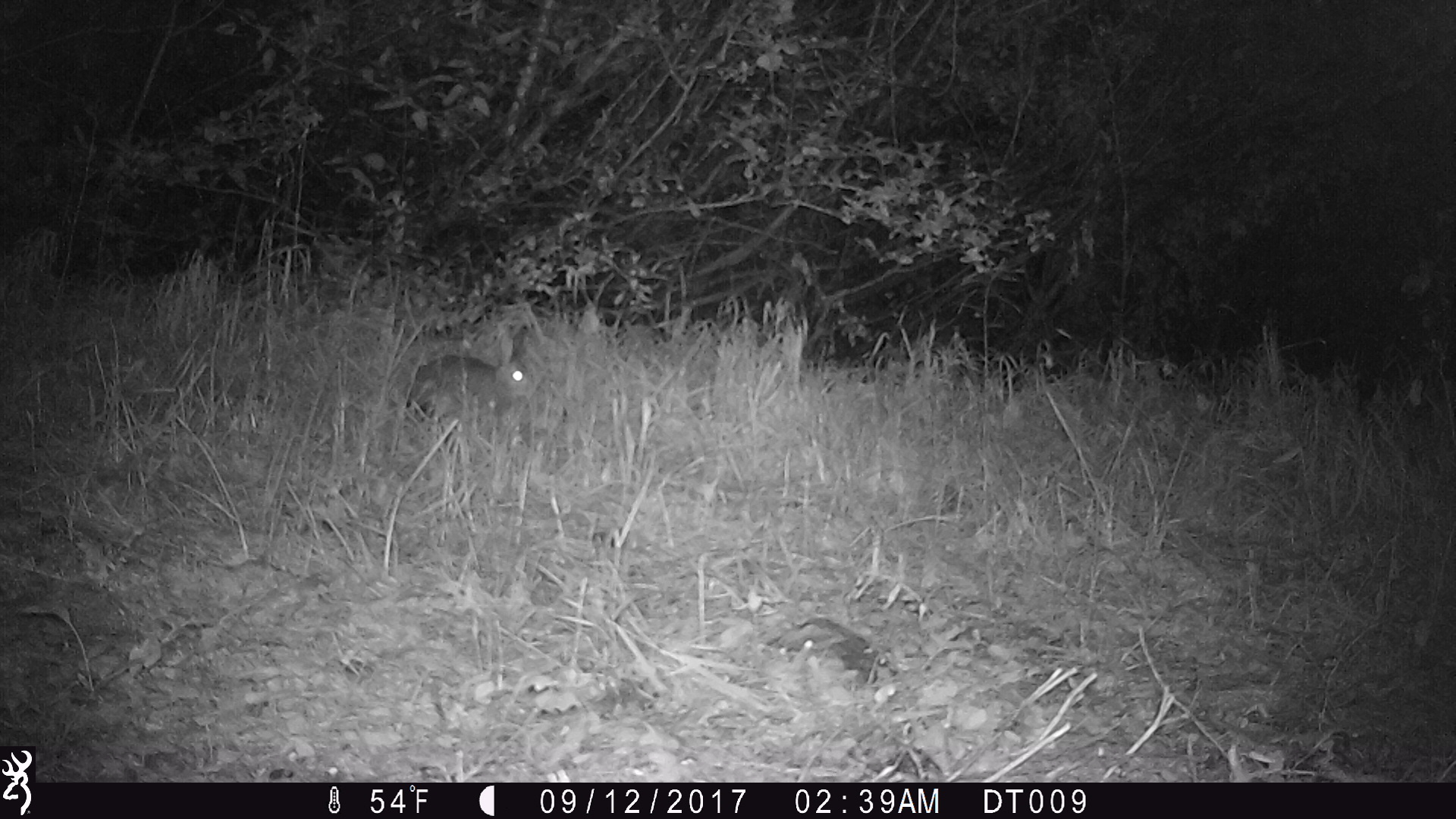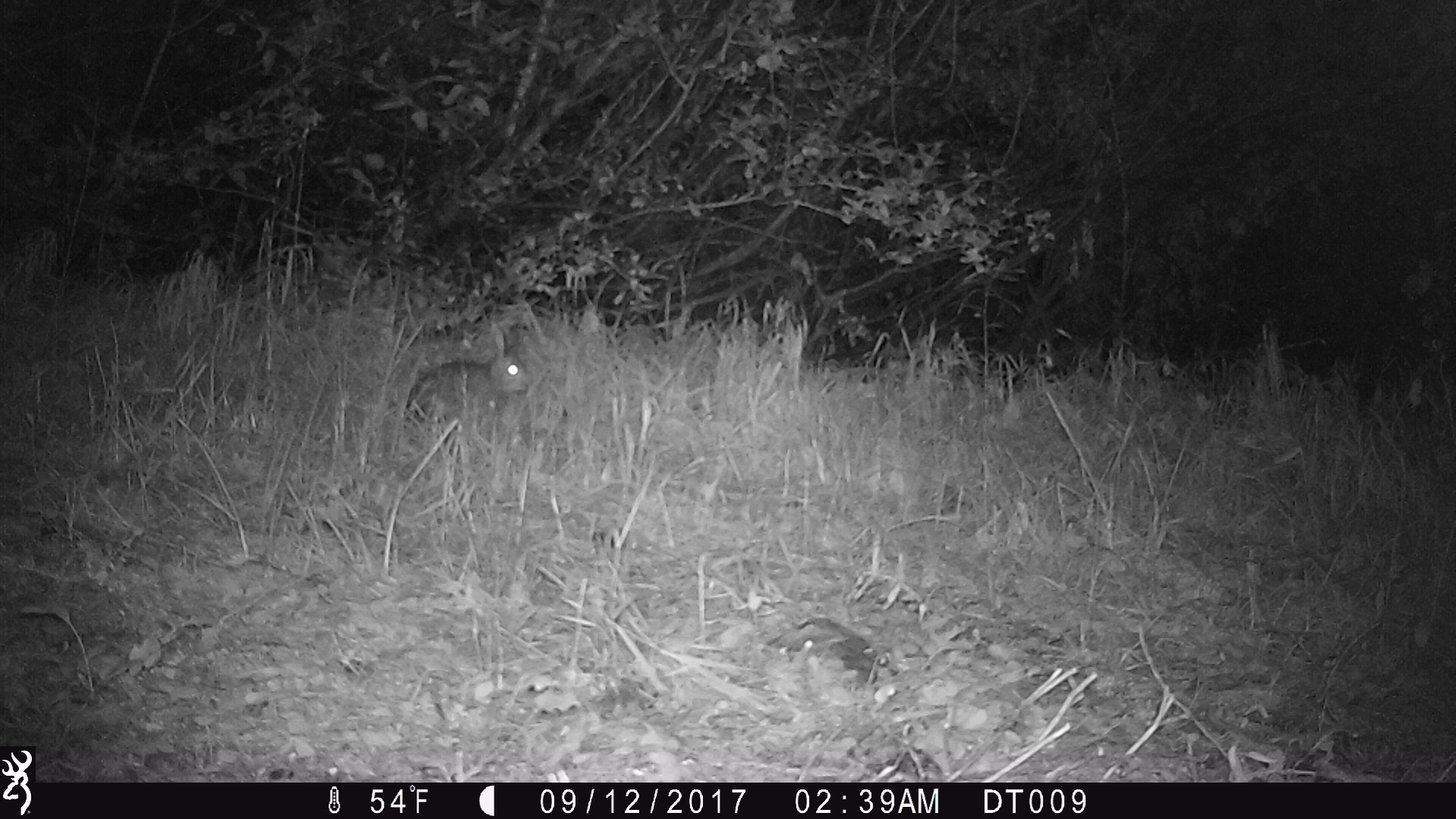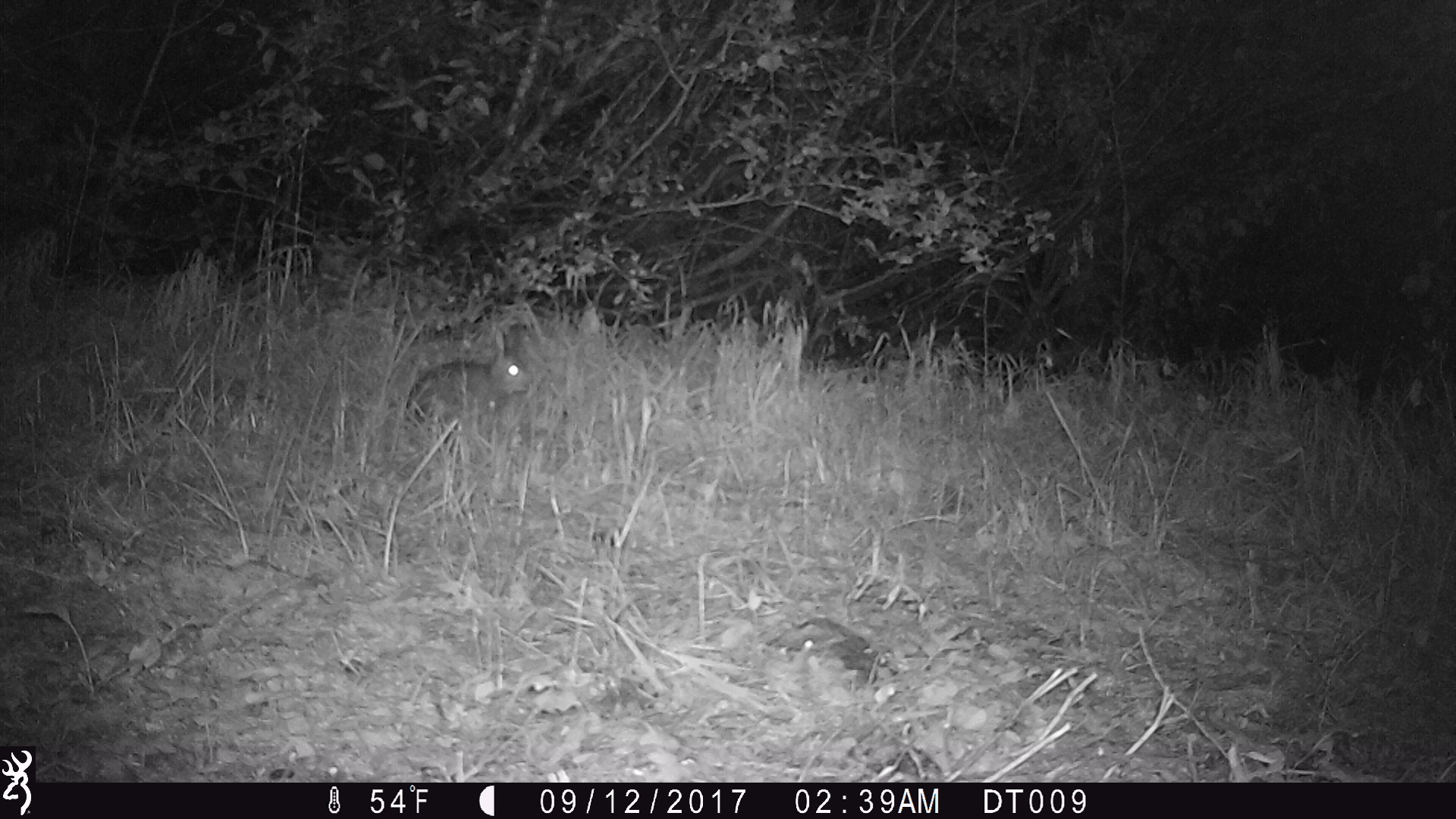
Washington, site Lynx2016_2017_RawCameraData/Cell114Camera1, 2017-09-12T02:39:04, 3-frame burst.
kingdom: Animalia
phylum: Chordata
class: Mammalia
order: Lagomorpha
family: Leporidae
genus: Lepus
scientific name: Lepus americanus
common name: snowshoe hare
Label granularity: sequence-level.